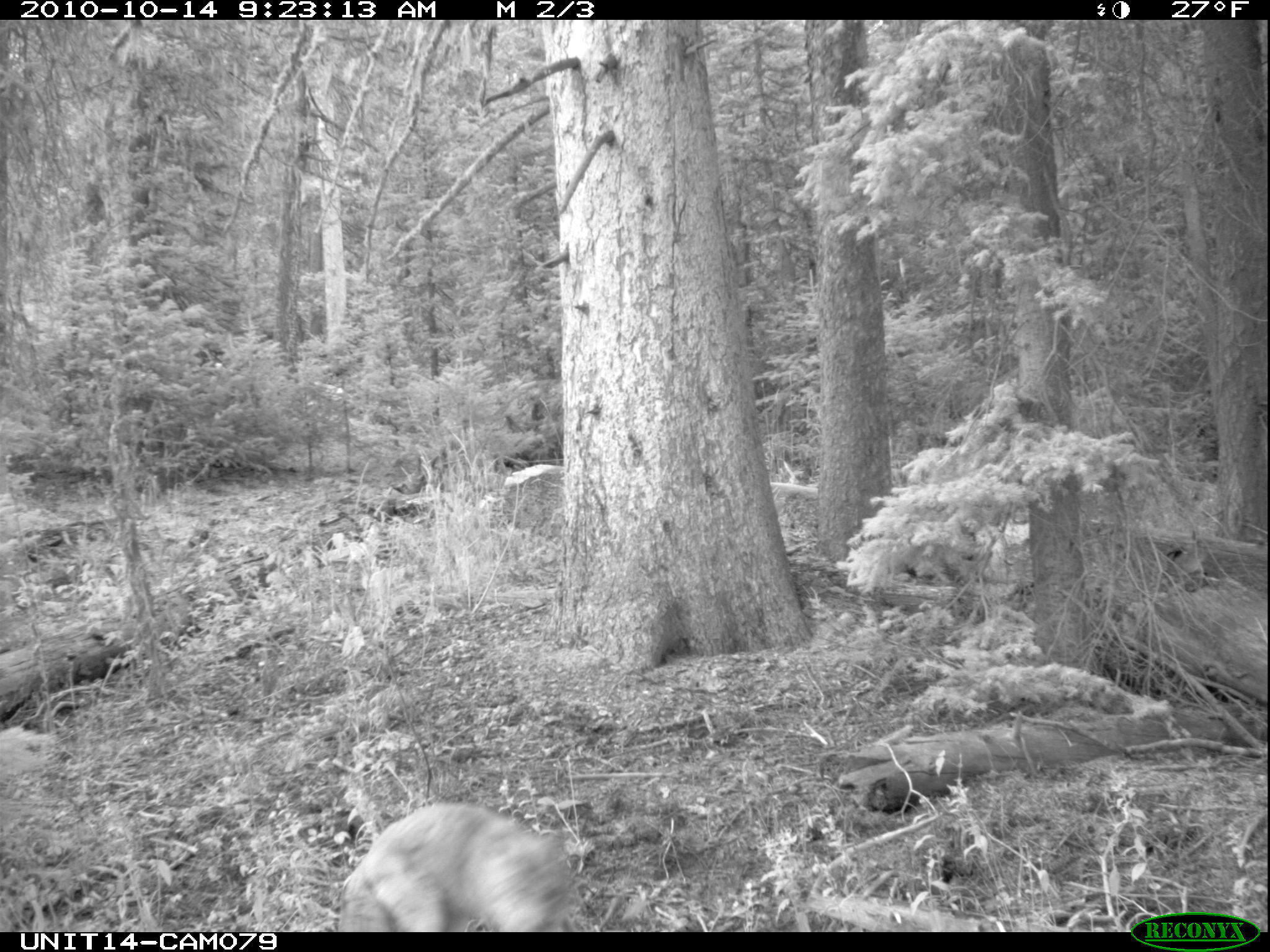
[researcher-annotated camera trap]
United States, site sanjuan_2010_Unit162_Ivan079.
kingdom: Animalia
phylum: Chordata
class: Mammalia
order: Carnivora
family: Canidae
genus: Canis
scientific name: Canis latrans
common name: coyote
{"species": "Canis latrans (coyote)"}